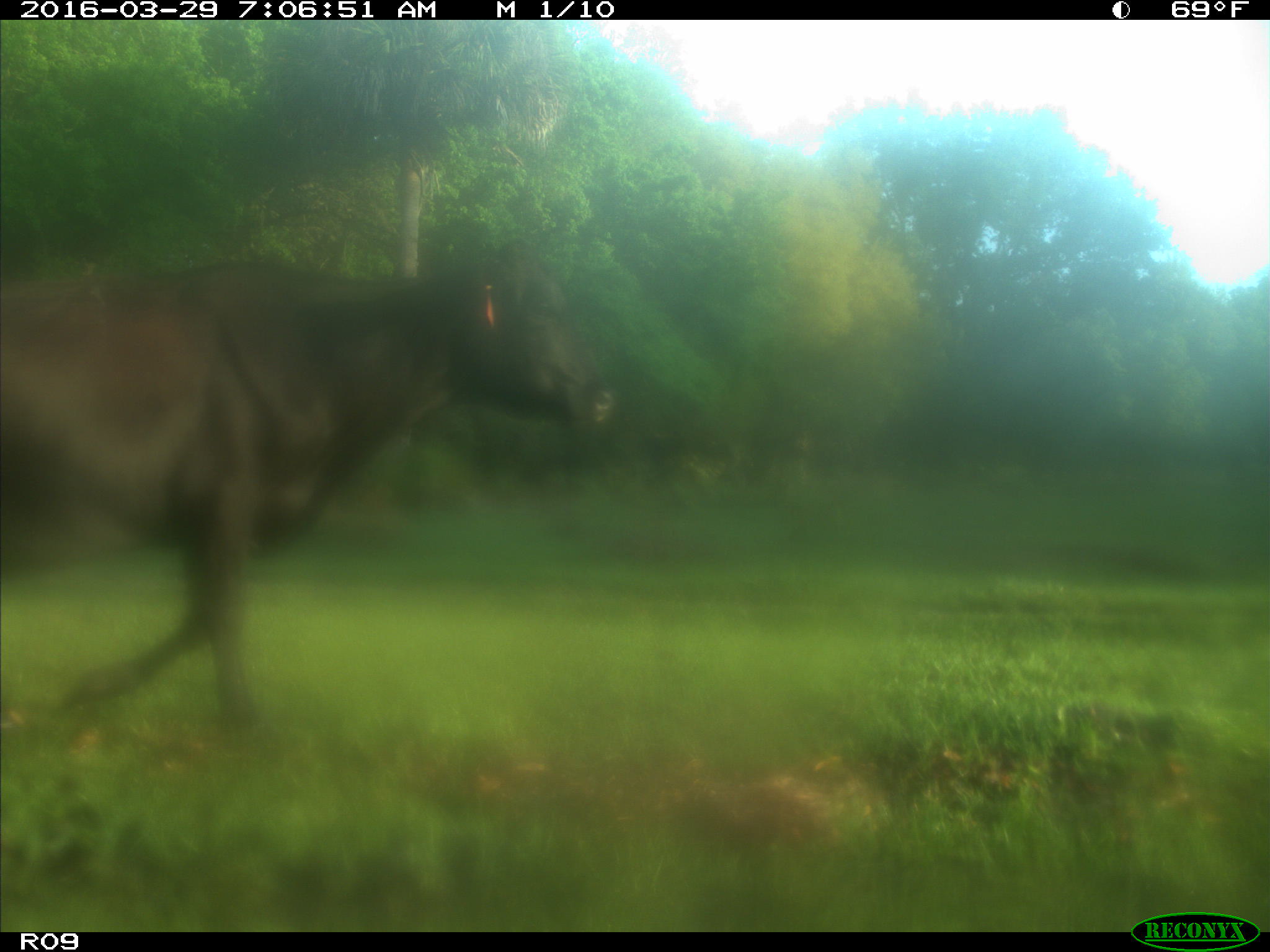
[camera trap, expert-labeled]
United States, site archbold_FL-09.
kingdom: Animalia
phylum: Chordata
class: Mammalia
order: Artiodactyla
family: Bovidae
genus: Bos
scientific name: Bos taurus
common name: domestic cow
Bos taurus (domestic cow).